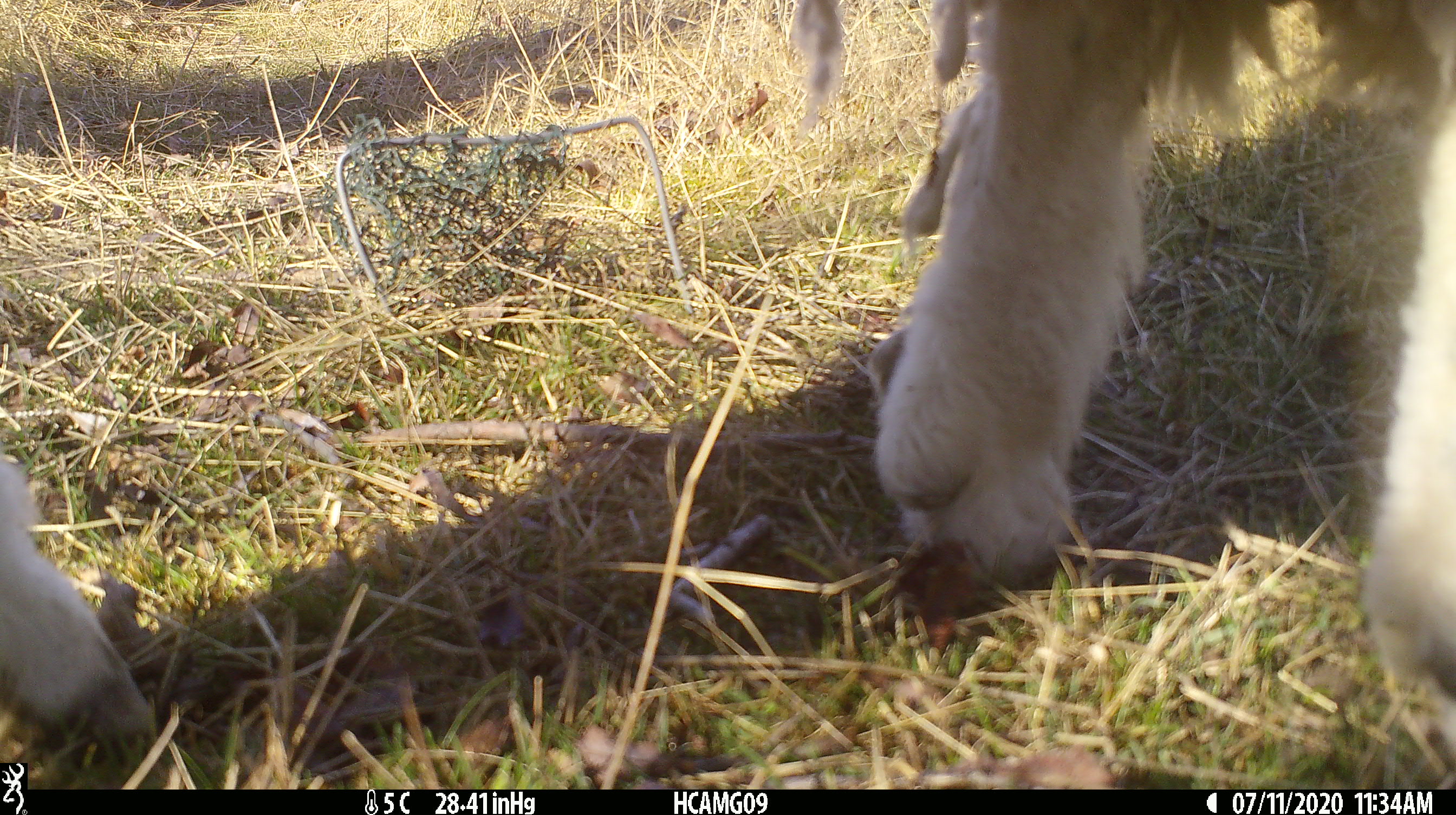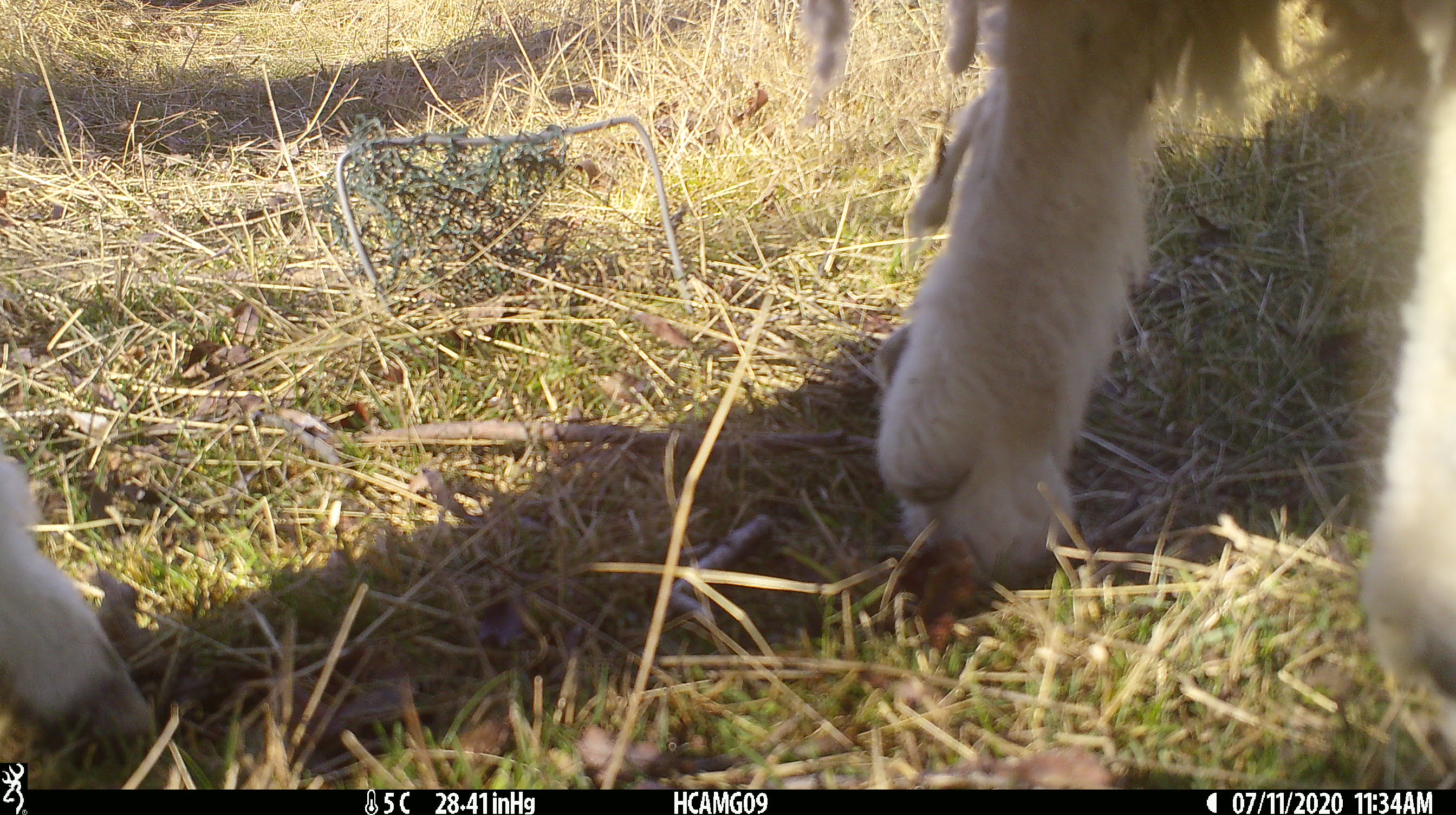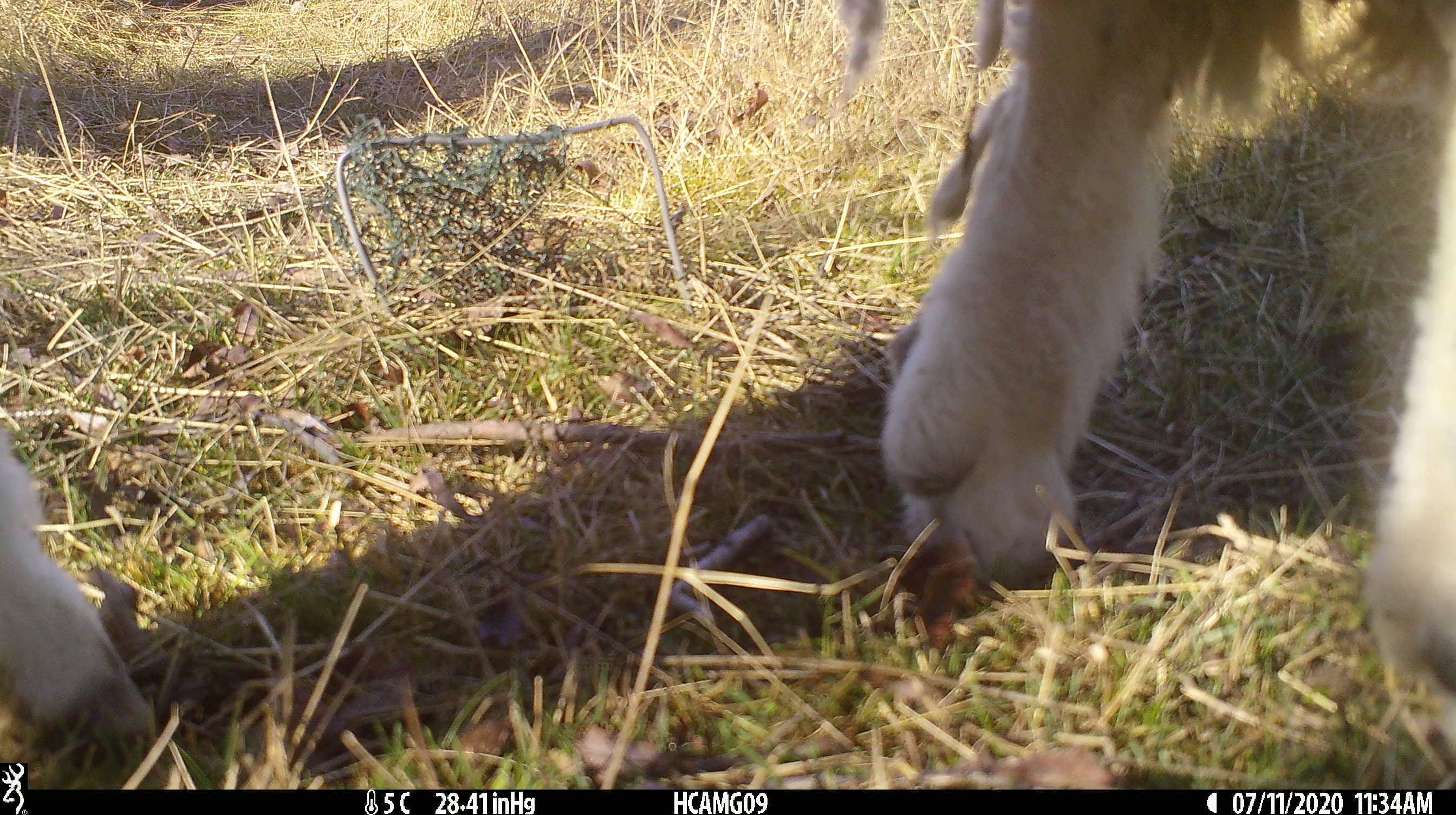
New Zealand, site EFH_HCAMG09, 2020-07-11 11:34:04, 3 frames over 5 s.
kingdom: Animalia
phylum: Chordata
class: Mammalia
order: Artiodactyla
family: Bovidae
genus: Ovis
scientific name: Ovis aries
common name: domestic sheep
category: sheep